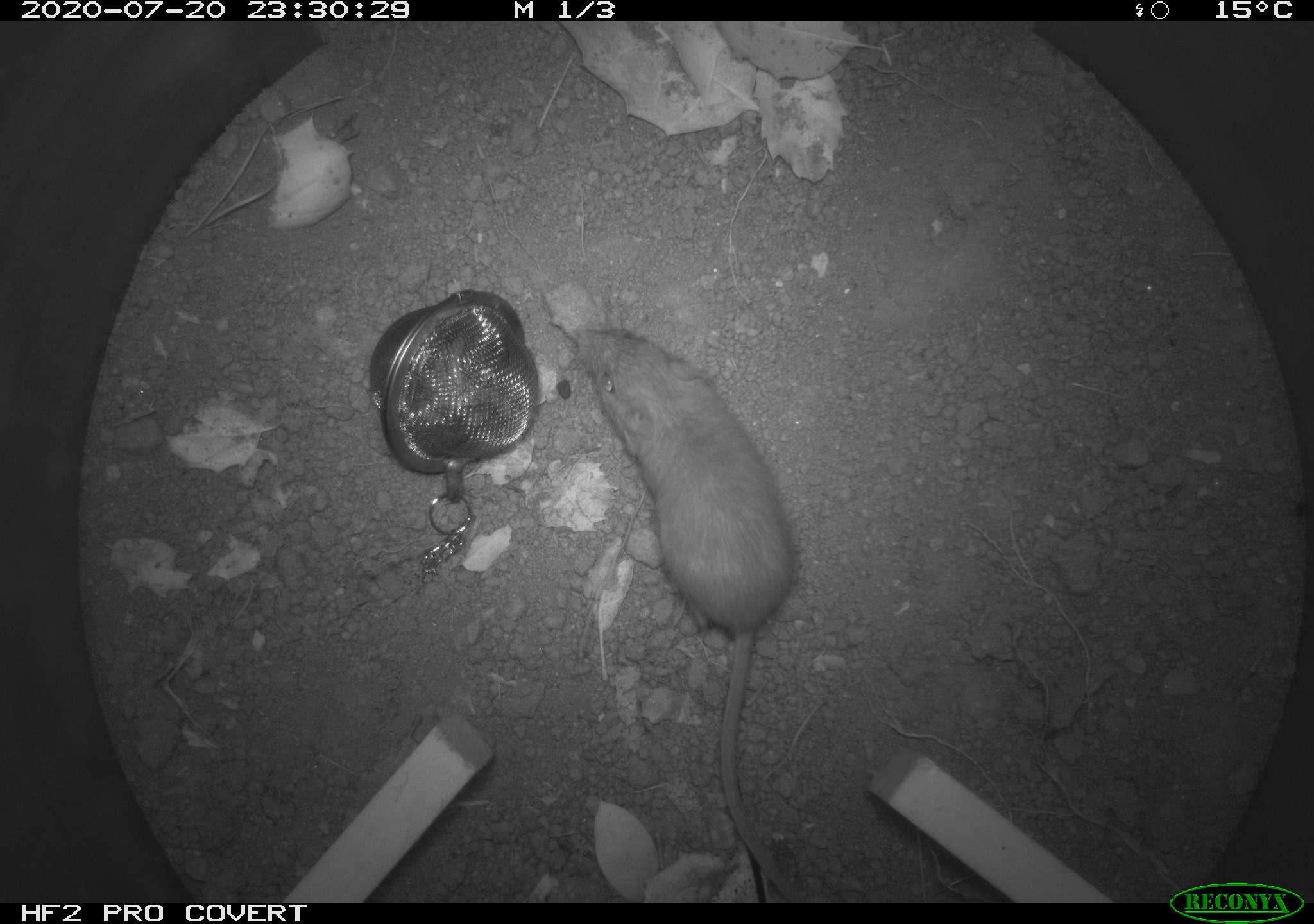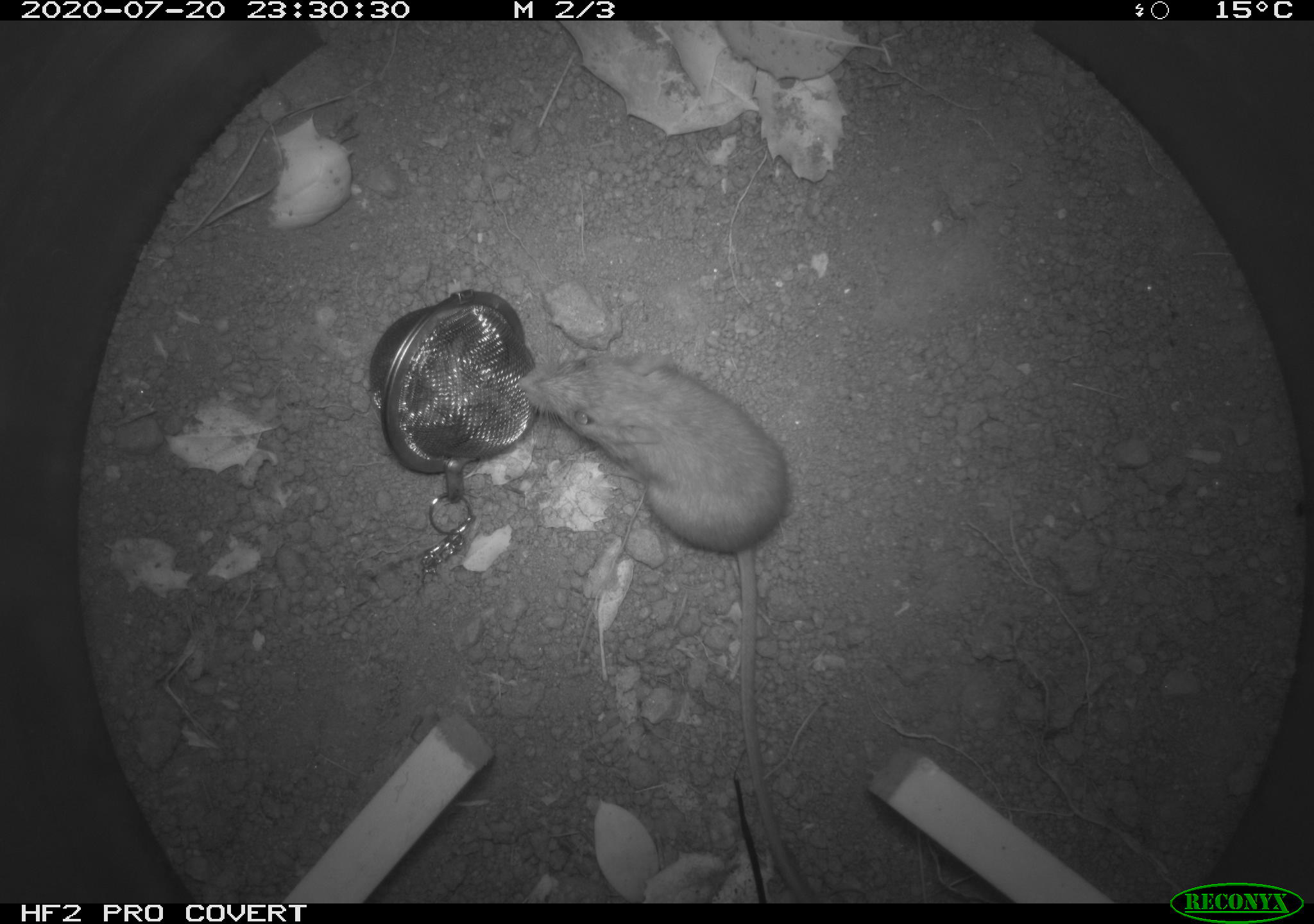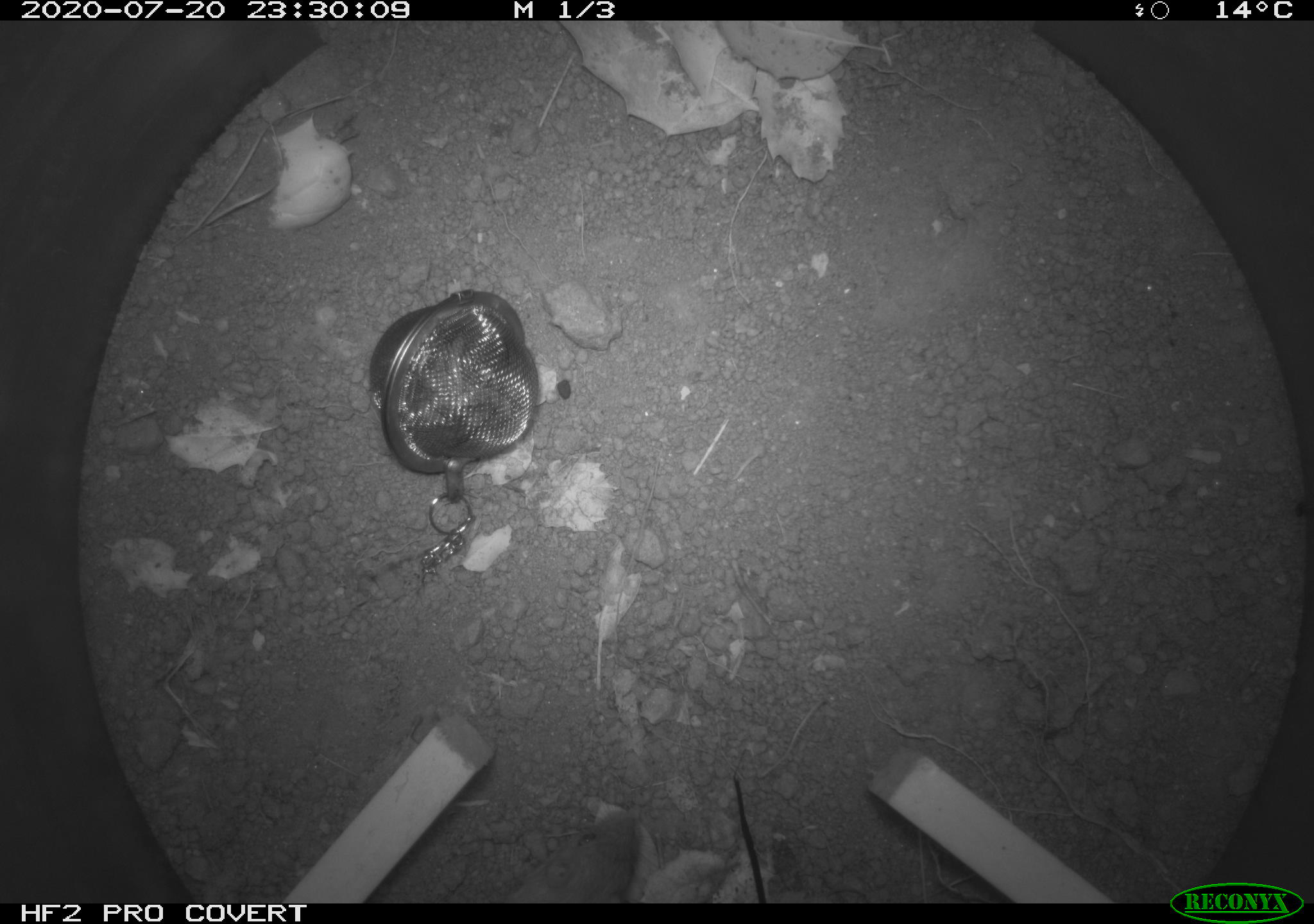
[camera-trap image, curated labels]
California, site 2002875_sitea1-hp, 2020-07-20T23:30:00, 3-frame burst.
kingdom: Animalia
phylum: Chordata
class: Mammalia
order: Rodentia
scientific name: Rodentia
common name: rodent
Rodent (Rodentia).